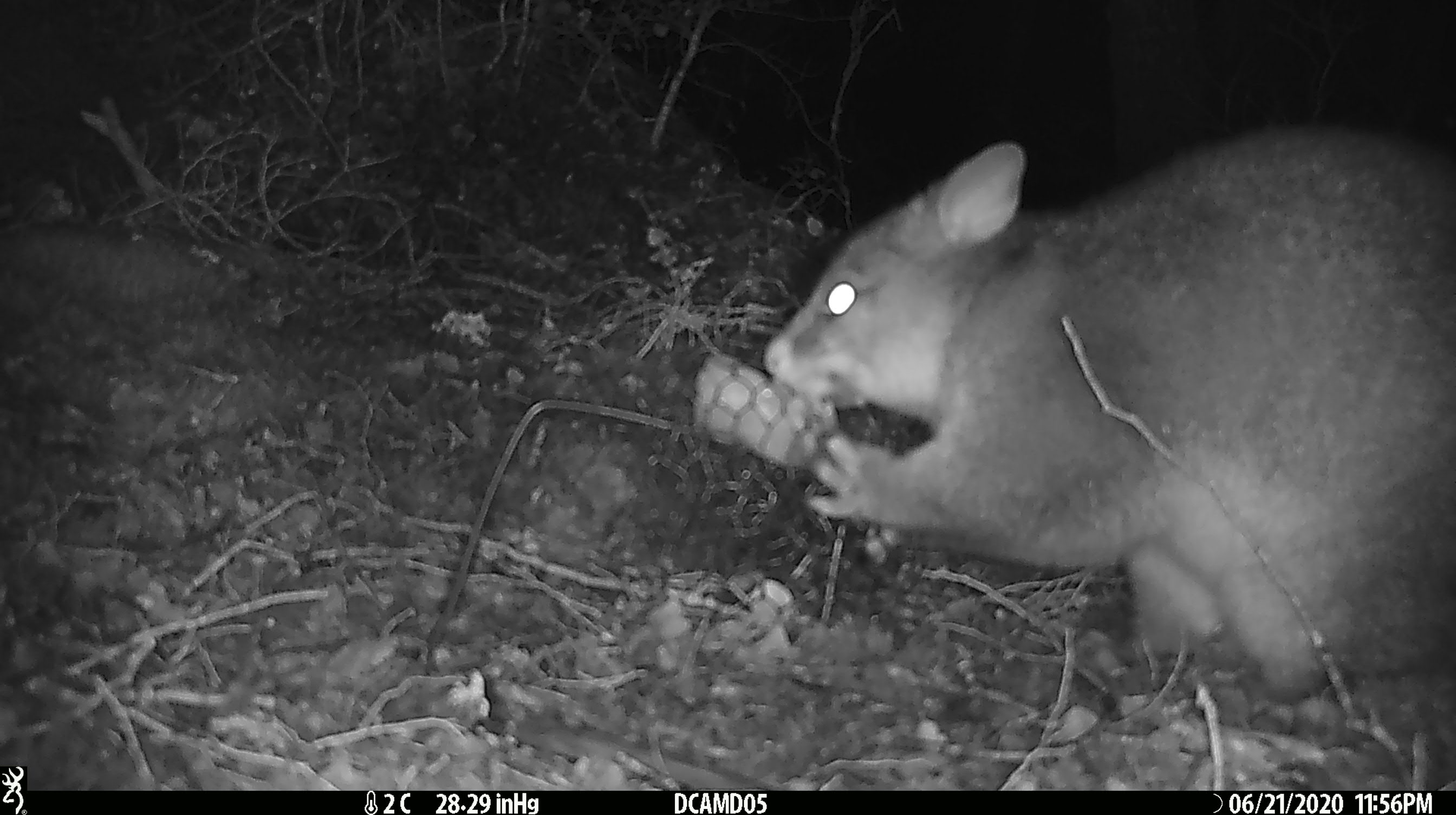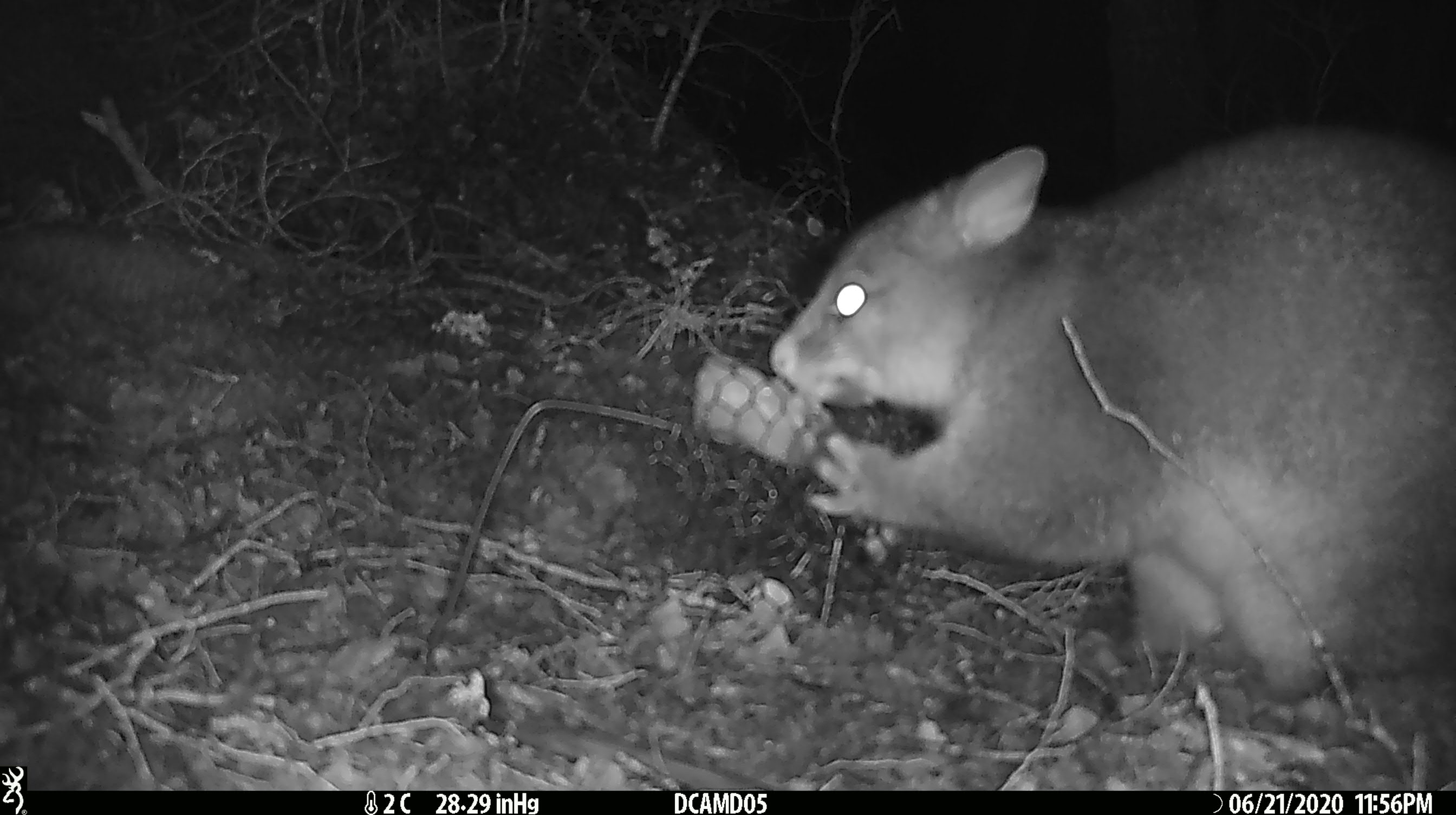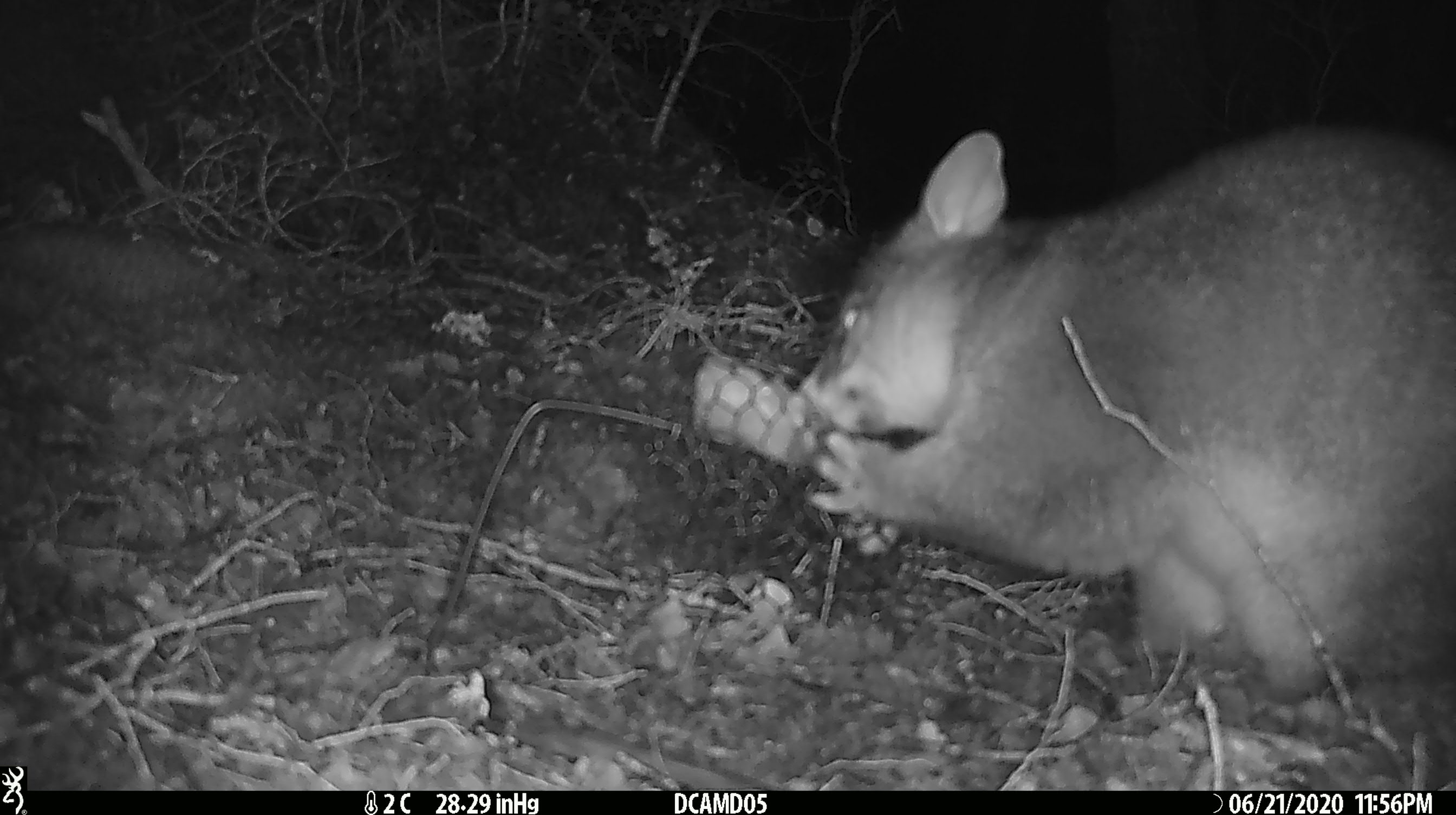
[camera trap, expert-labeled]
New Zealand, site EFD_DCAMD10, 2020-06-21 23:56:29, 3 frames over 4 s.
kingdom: Animalia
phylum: Chordata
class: Mammalia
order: Diprotodontia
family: Phalangeridae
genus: Trichosurus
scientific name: Trichosurus vulpecula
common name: common brushtail possum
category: possum